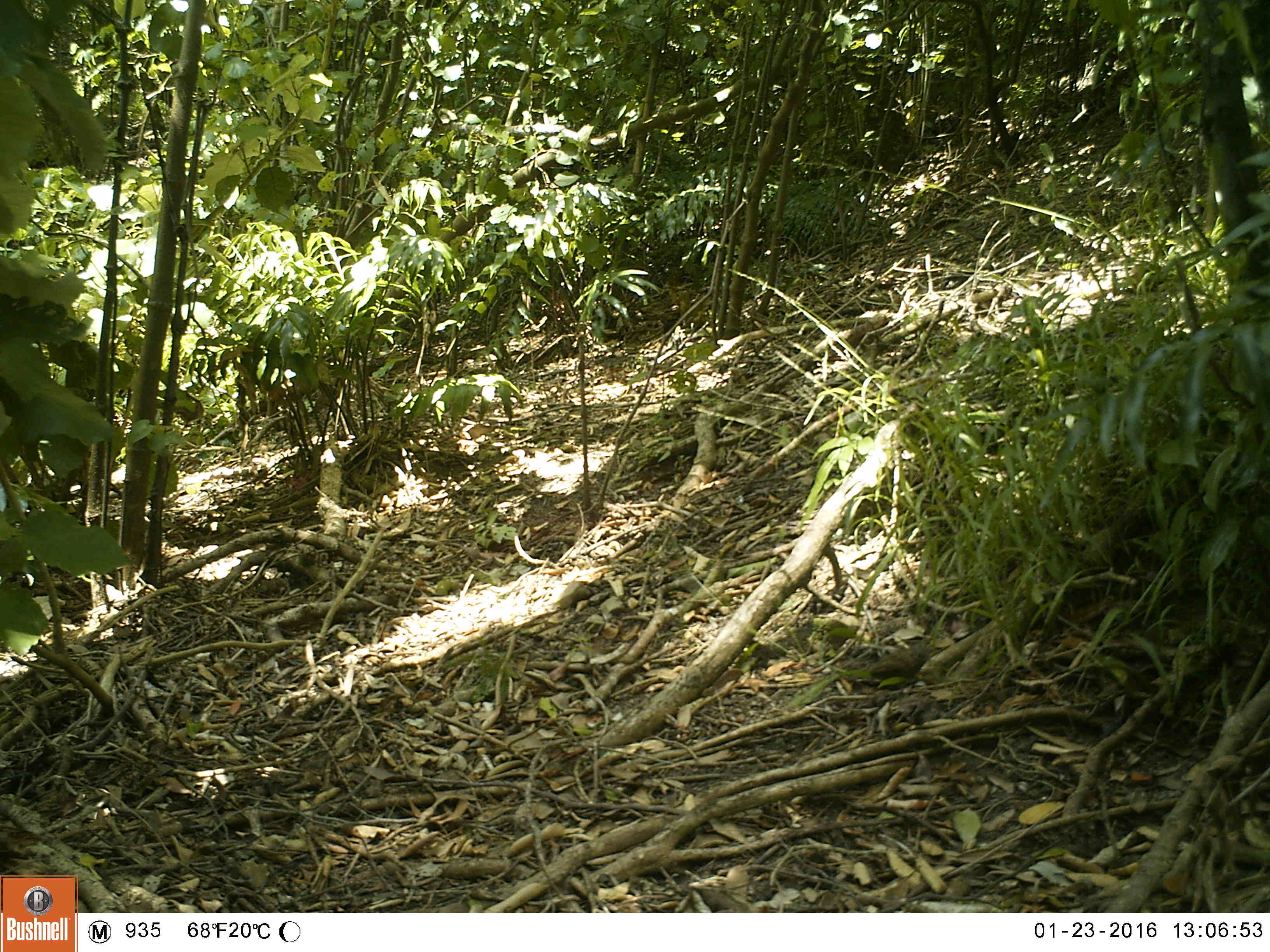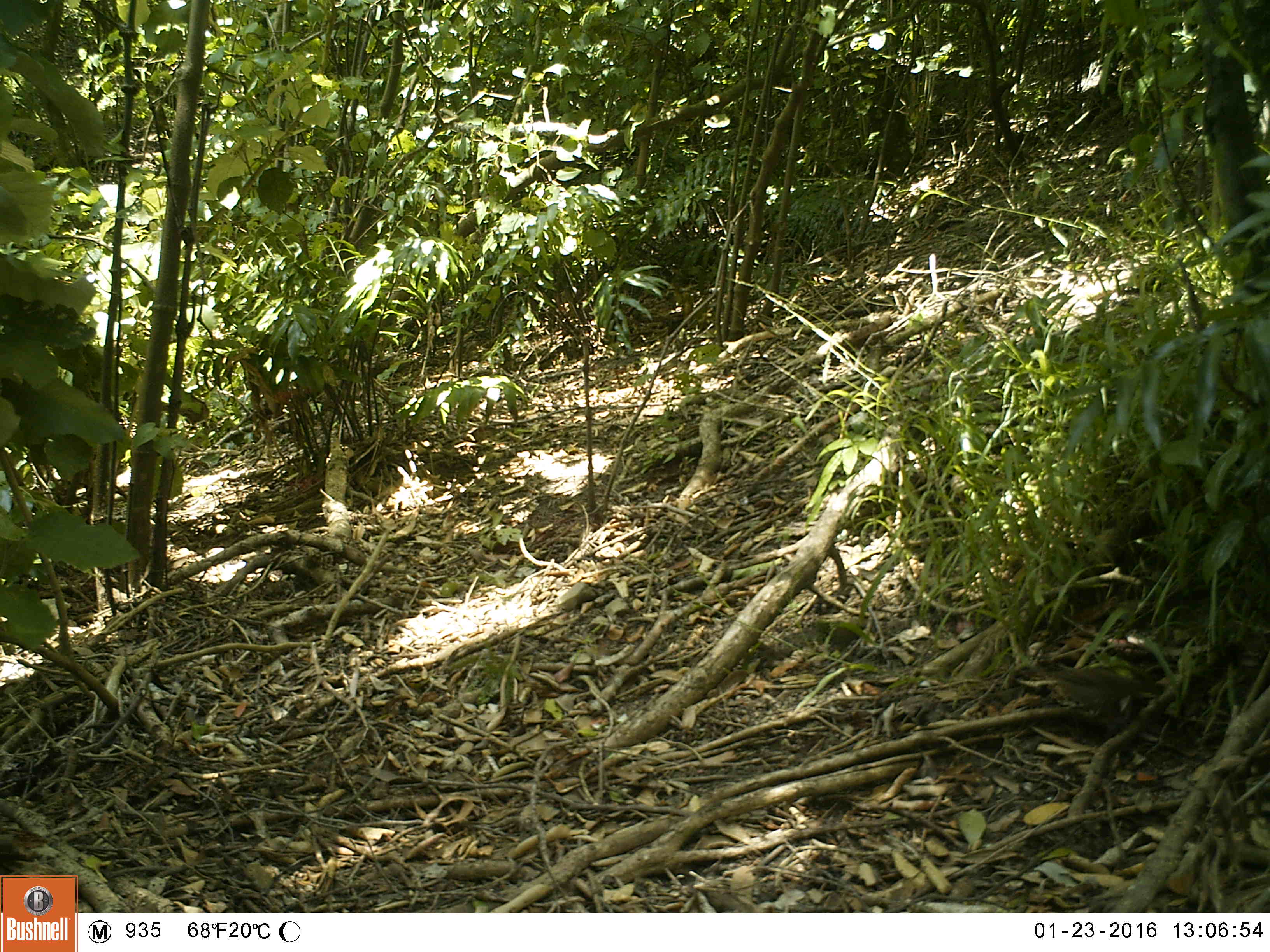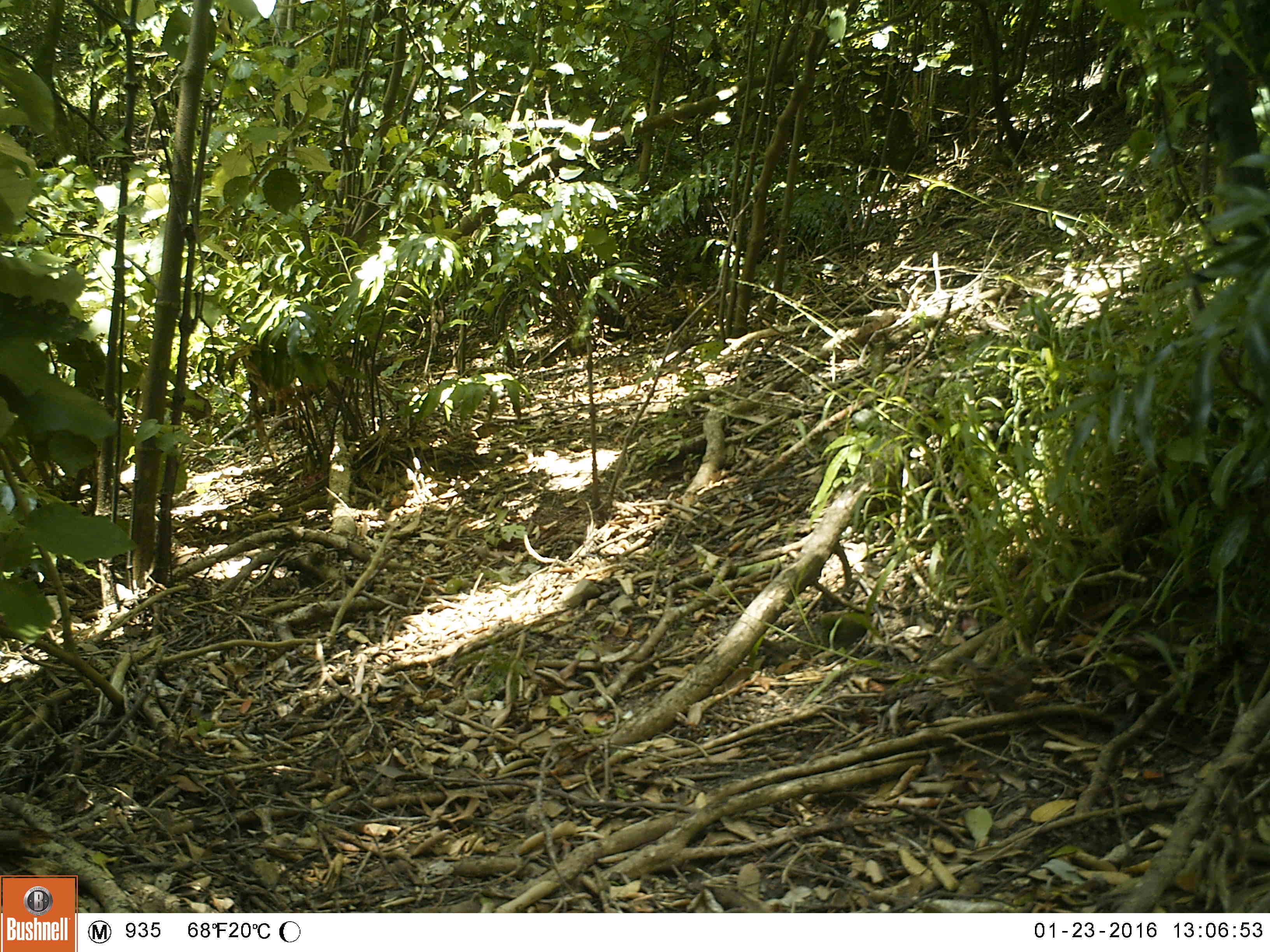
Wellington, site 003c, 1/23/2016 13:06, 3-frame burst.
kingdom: Animalia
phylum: Chordata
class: Aves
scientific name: Aves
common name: bird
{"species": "bird (Aves)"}